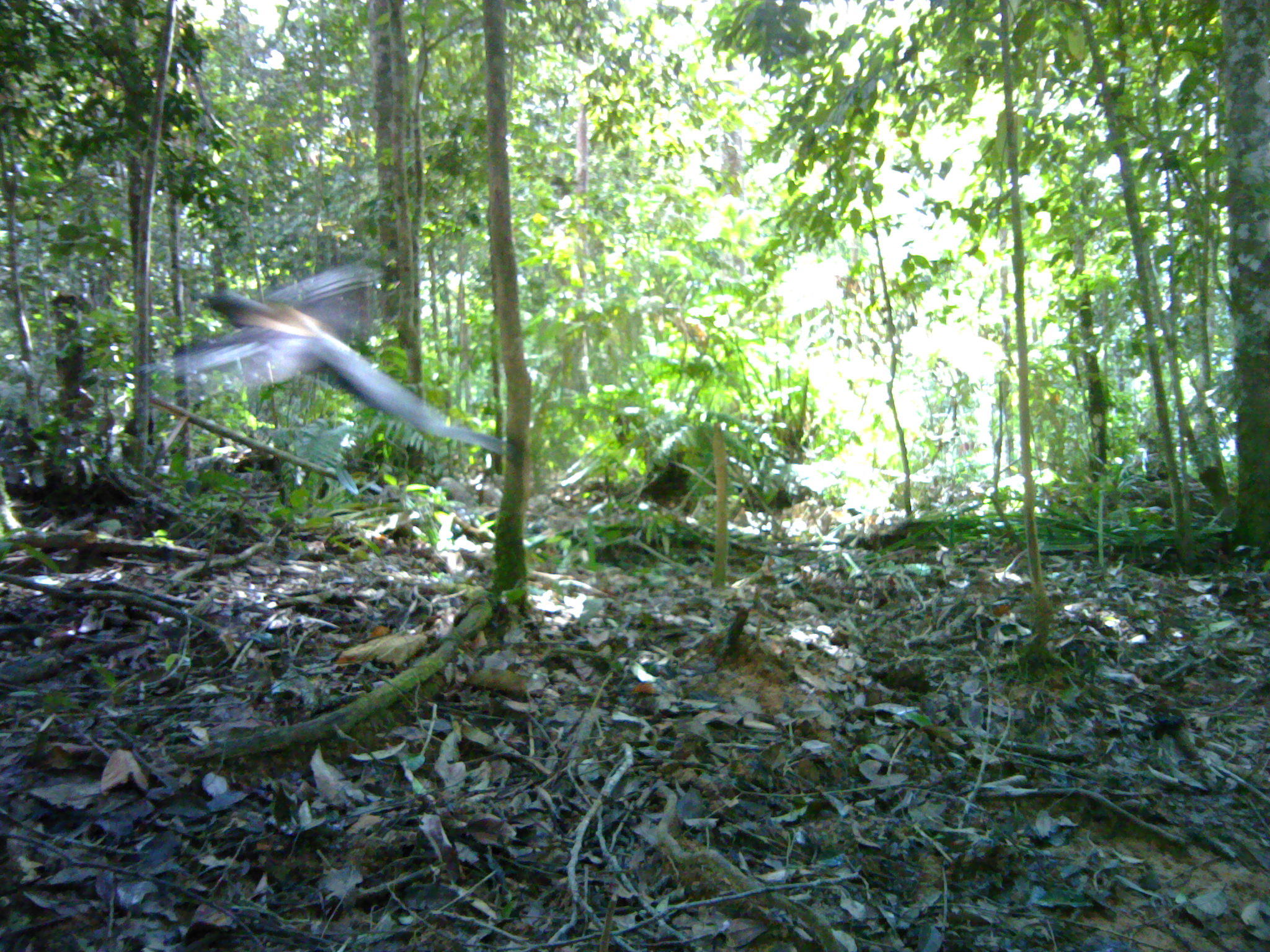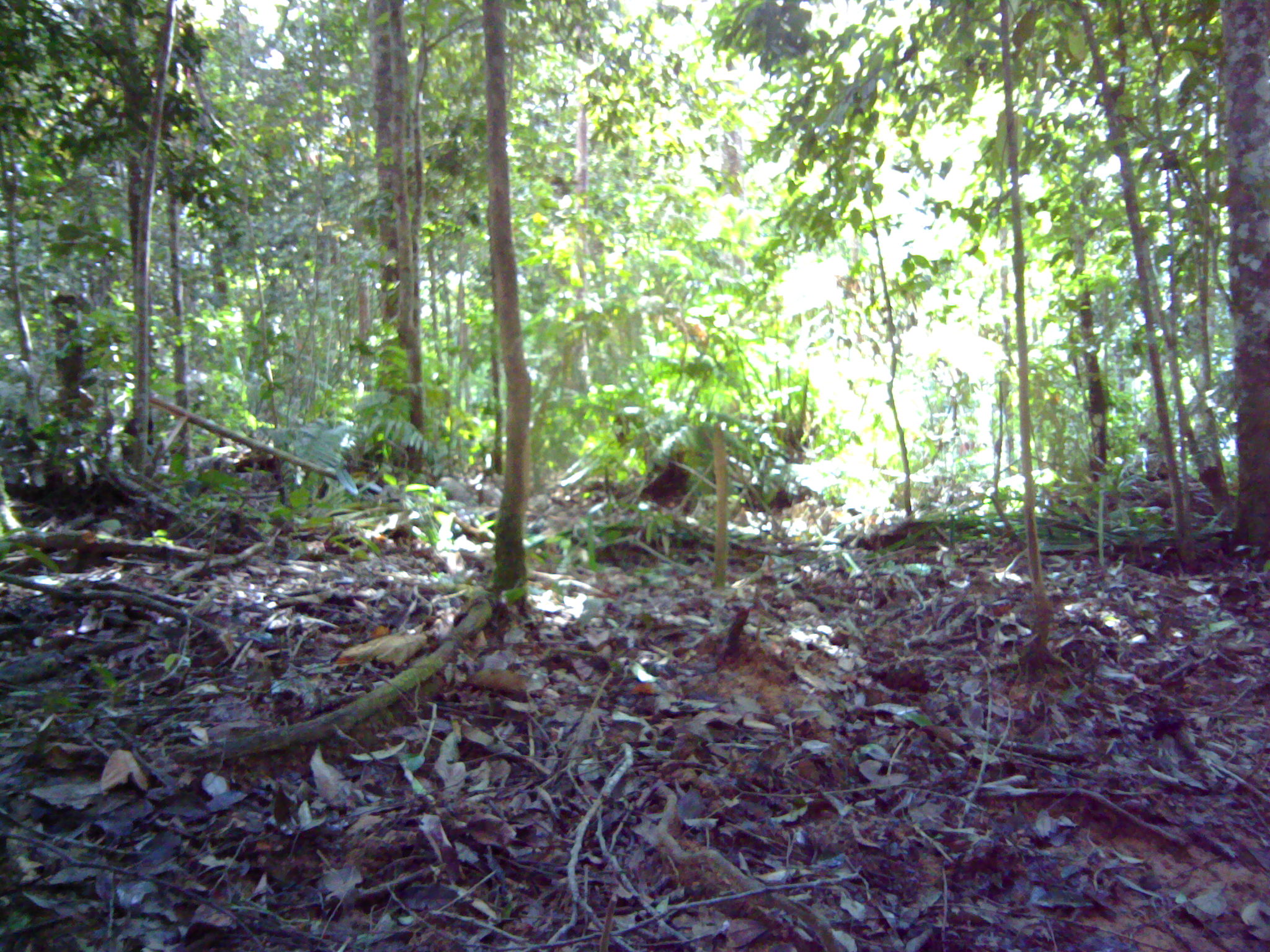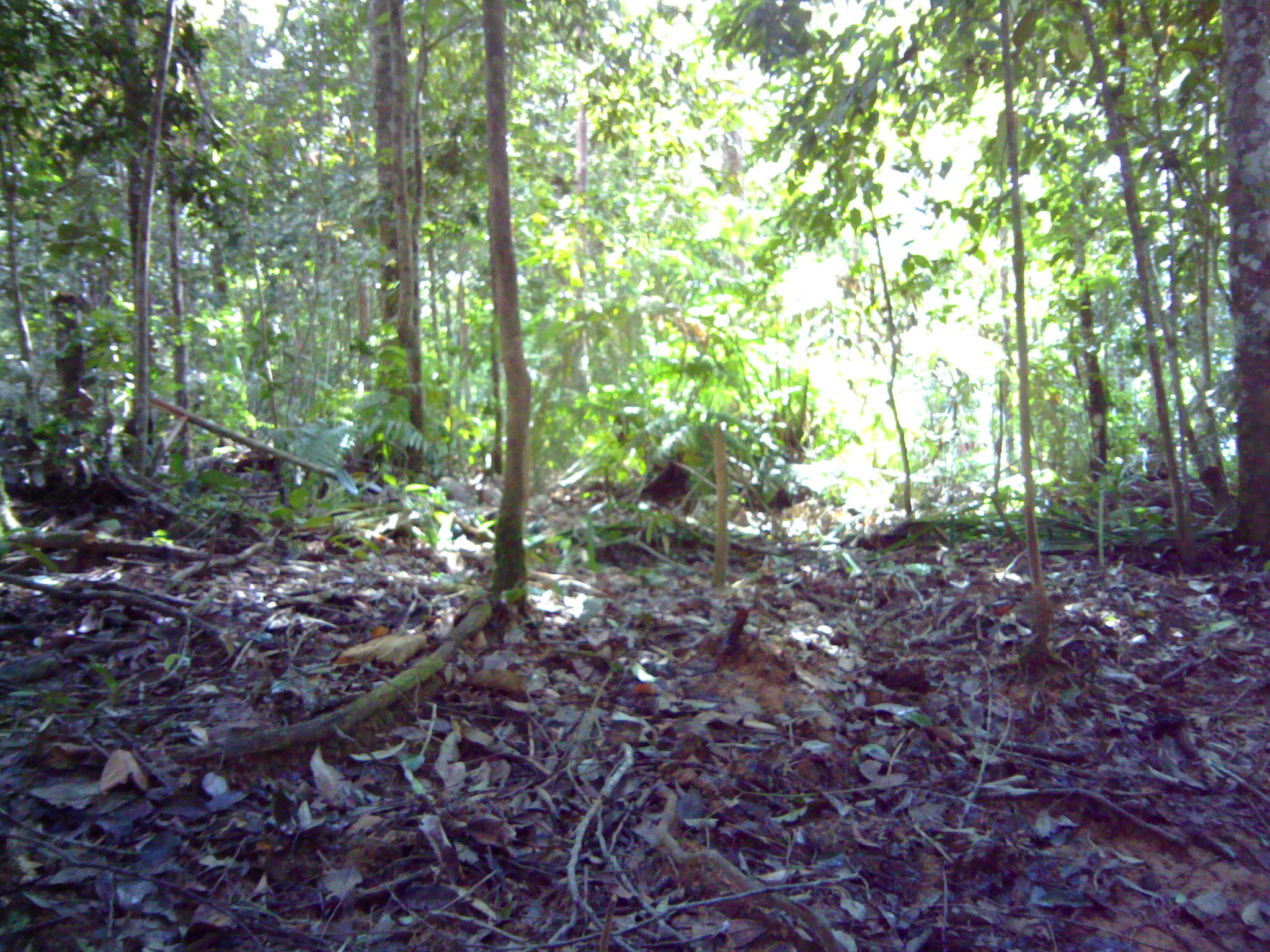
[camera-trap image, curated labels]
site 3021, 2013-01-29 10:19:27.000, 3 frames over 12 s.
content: unidentified animal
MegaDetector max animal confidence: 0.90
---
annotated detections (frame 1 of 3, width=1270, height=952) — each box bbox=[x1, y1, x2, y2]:
unknown: bbox=[141, 266, 507, 455]